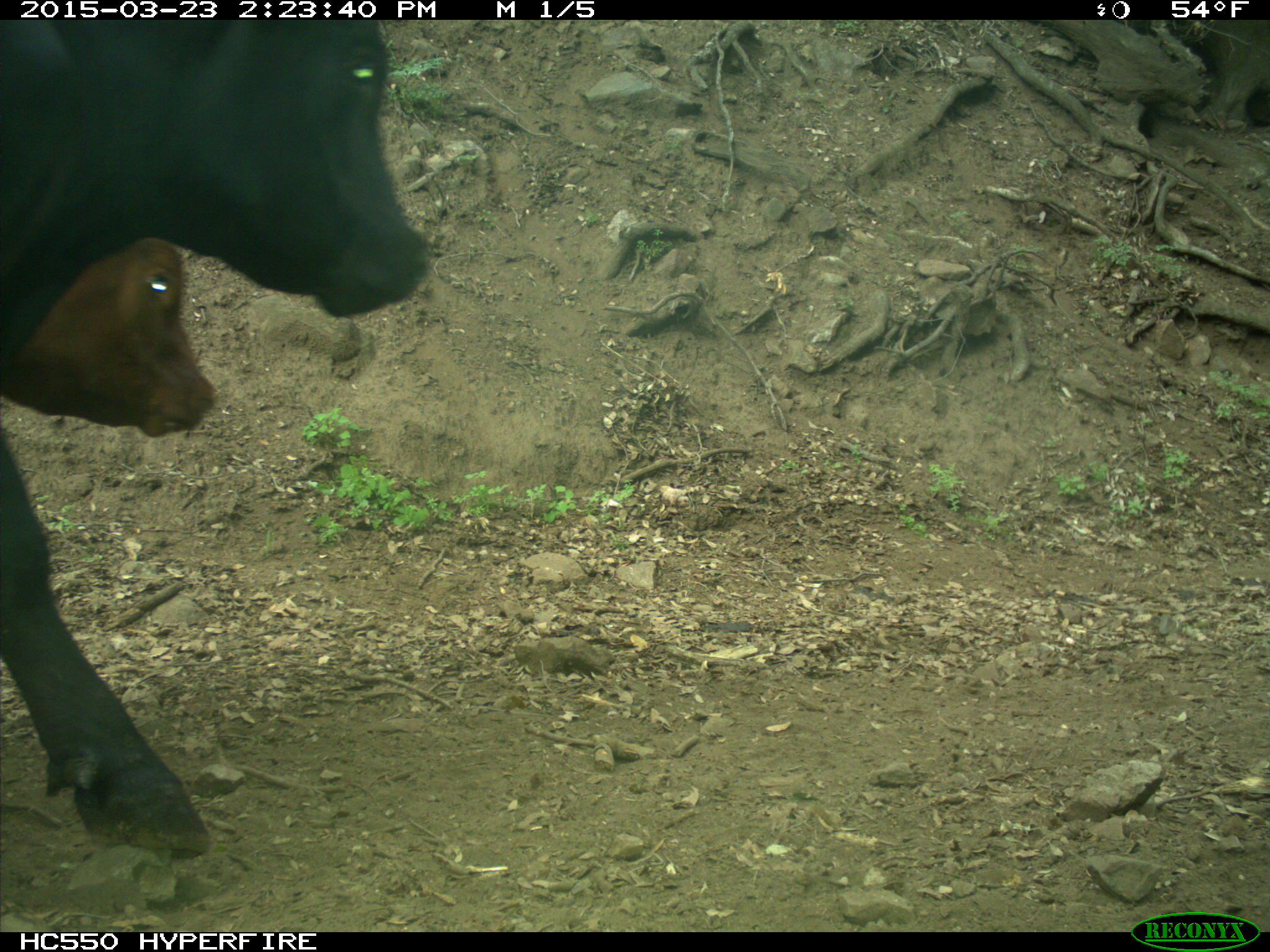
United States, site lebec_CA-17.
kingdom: Animalia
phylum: Chordata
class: Mammalia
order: Artiodactyla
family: Bovidae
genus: Bos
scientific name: Bos taurus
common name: domestic cow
Bos taurus (domestic cow).